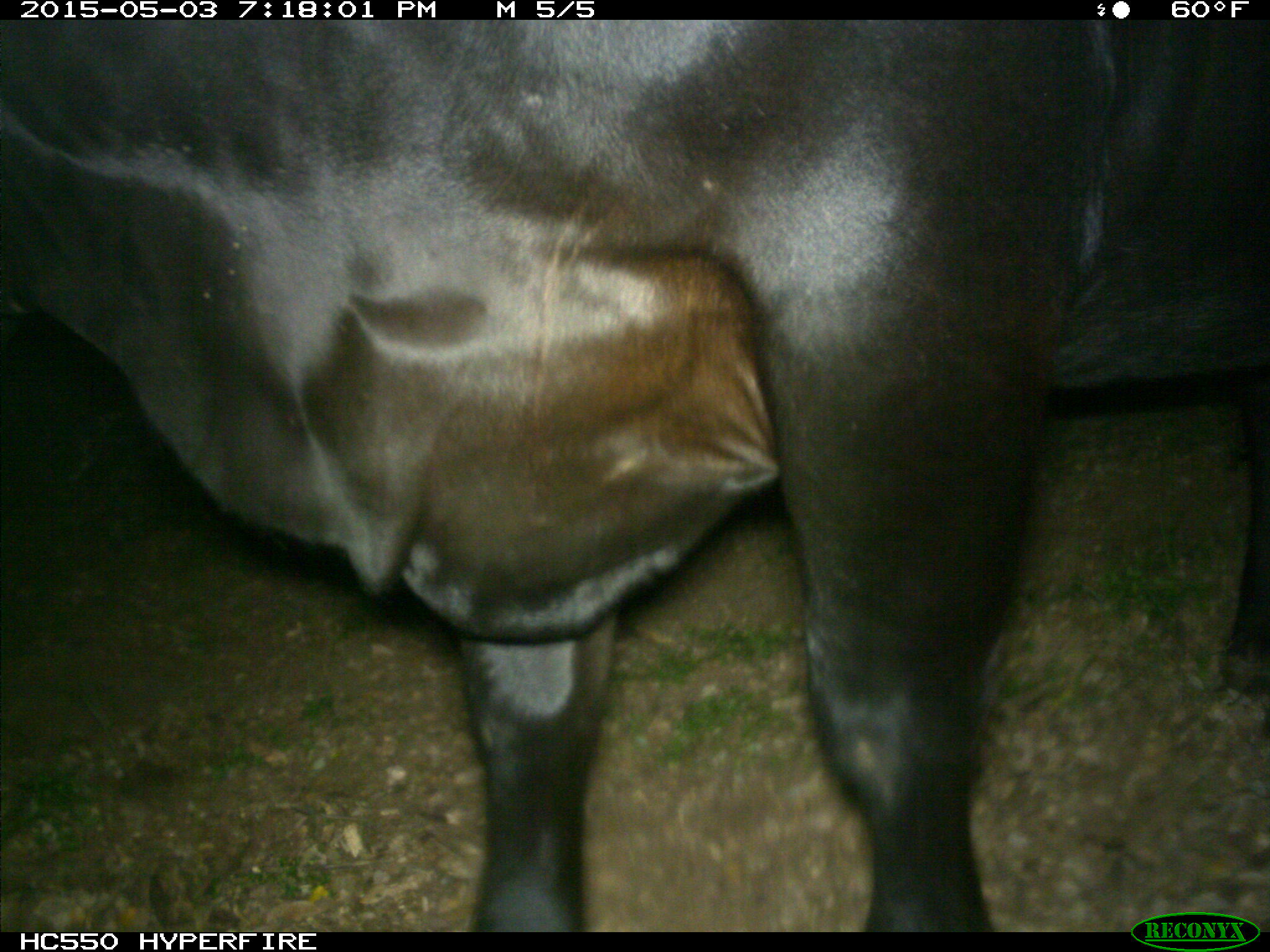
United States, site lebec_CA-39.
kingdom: Animalia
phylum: Chordata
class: Mammalia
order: Artiodactyla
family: Bovidae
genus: Bos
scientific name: Bos taurus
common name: domestic cow